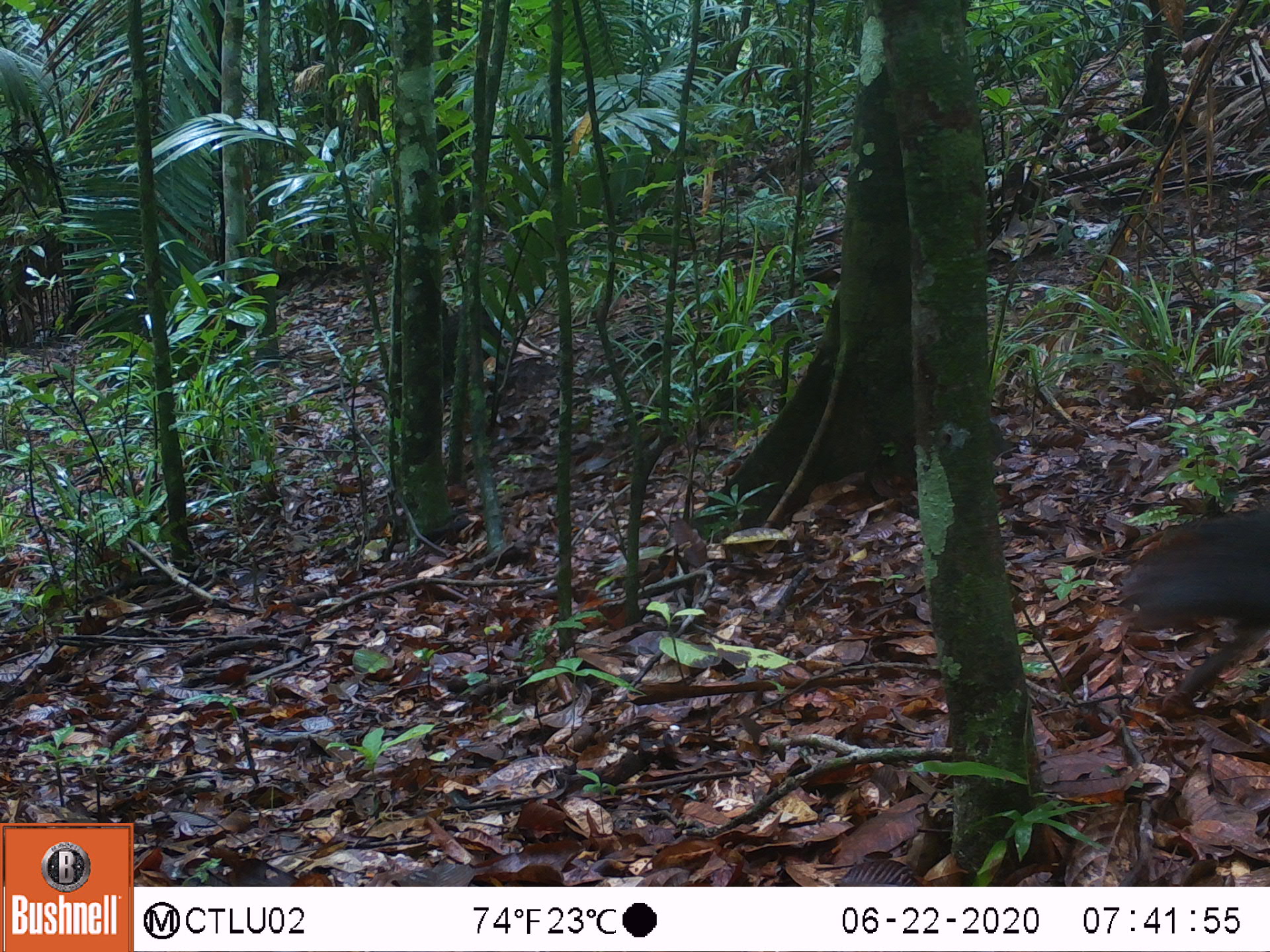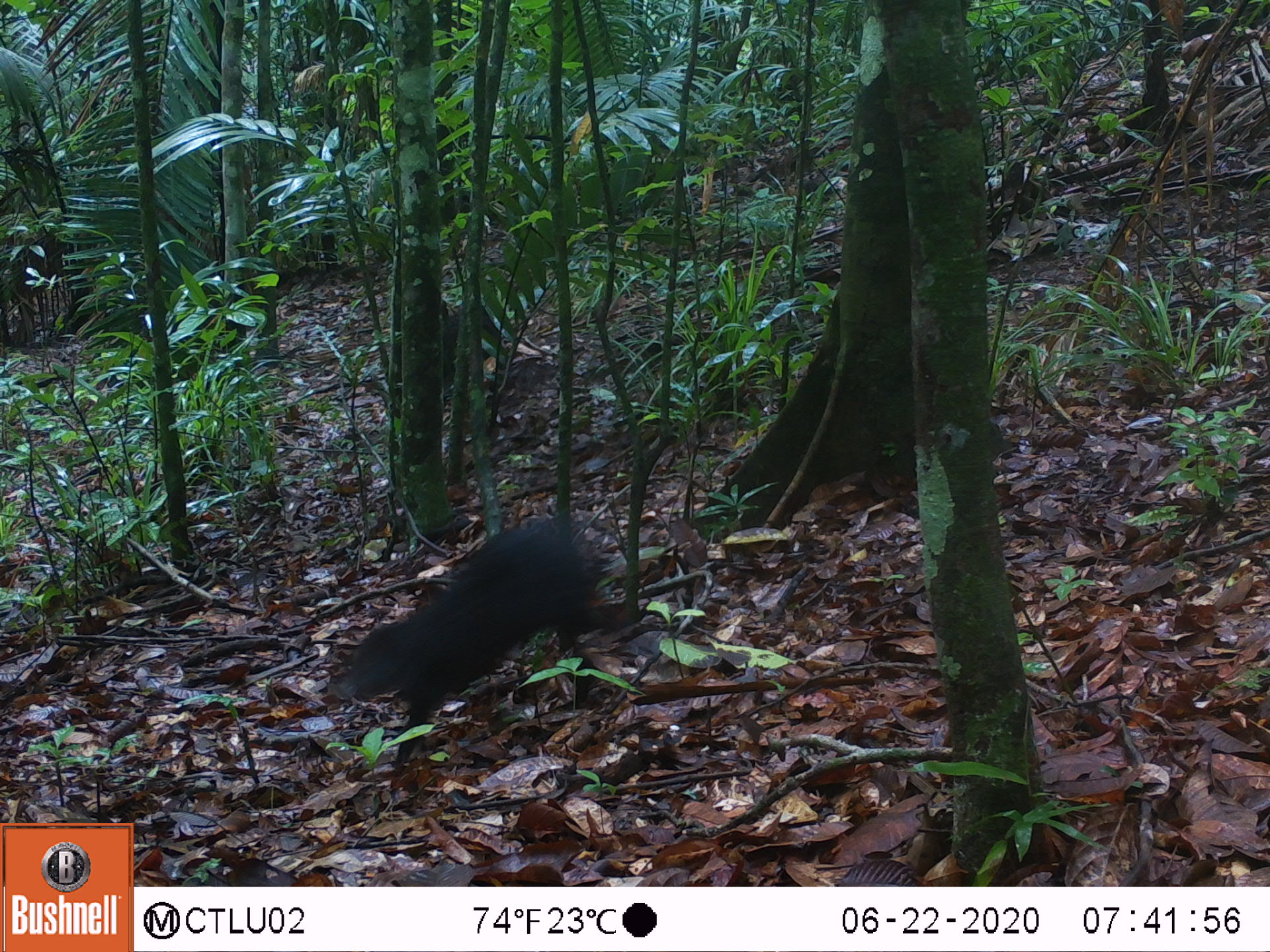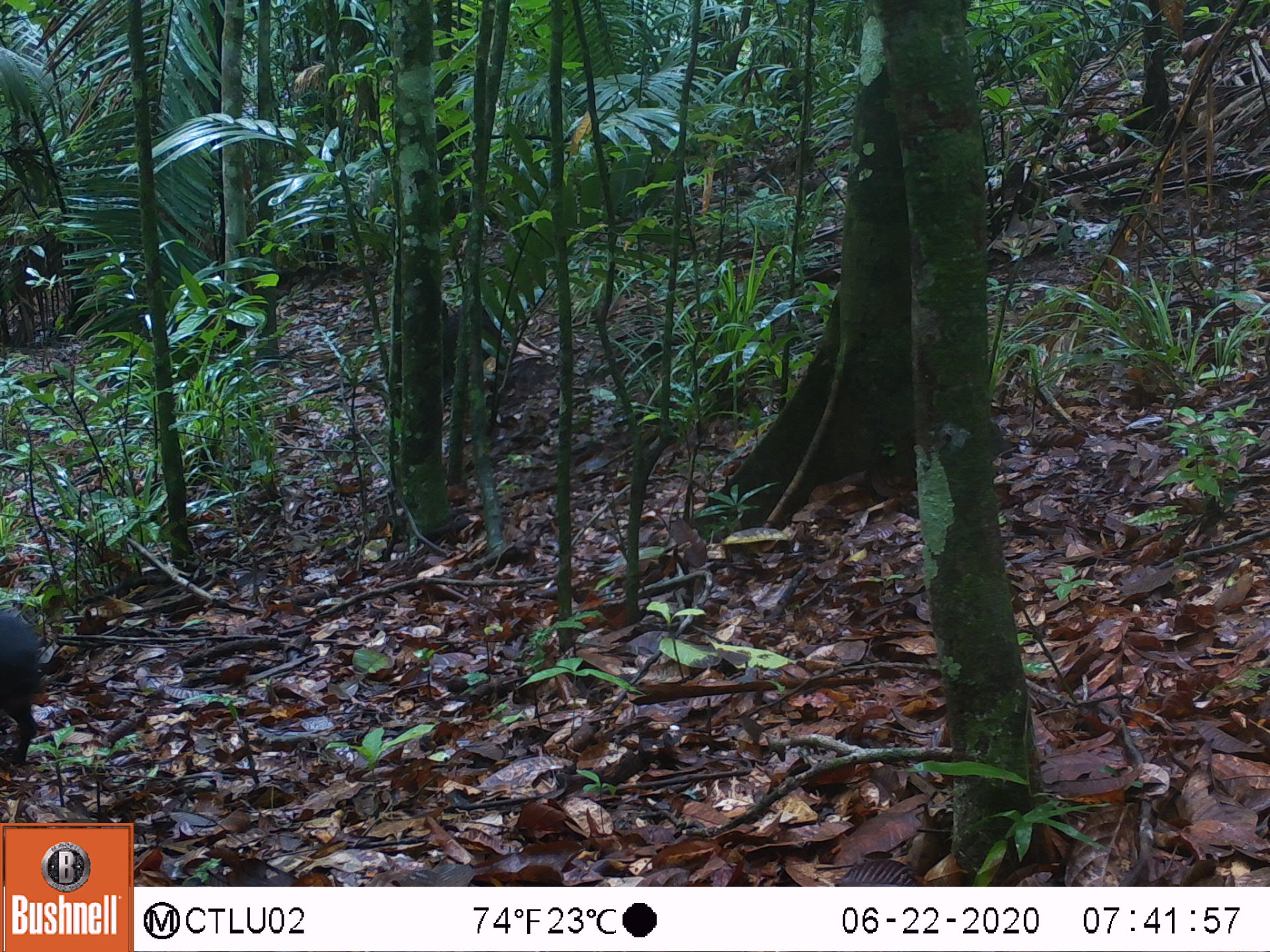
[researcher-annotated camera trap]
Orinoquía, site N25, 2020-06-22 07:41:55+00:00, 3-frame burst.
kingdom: Animalia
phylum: Chordata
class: Mammalia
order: Rodentia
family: Dasyproctidae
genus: Dasyprocta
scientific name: Dasyprocta fuliginosa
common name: black agouti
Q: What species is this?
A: Black agouti (Dasyprocta fuliginosa).